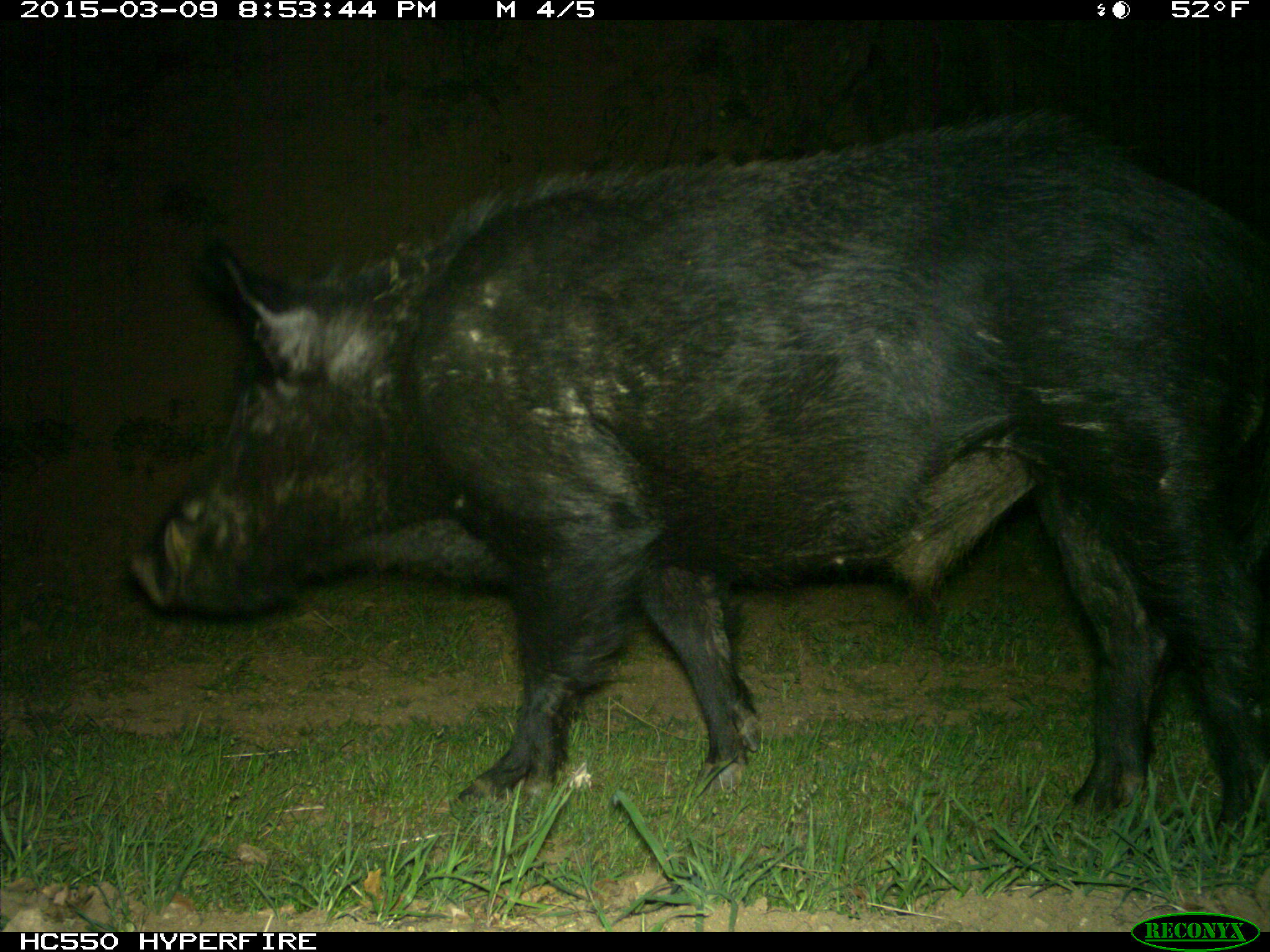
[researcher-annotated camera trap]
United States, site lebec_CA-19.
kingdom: Animalia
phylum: Chordata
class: Mammalia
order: Artiodactyla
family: Suidae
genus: Sus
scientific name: Sus scrofa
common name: wild boar